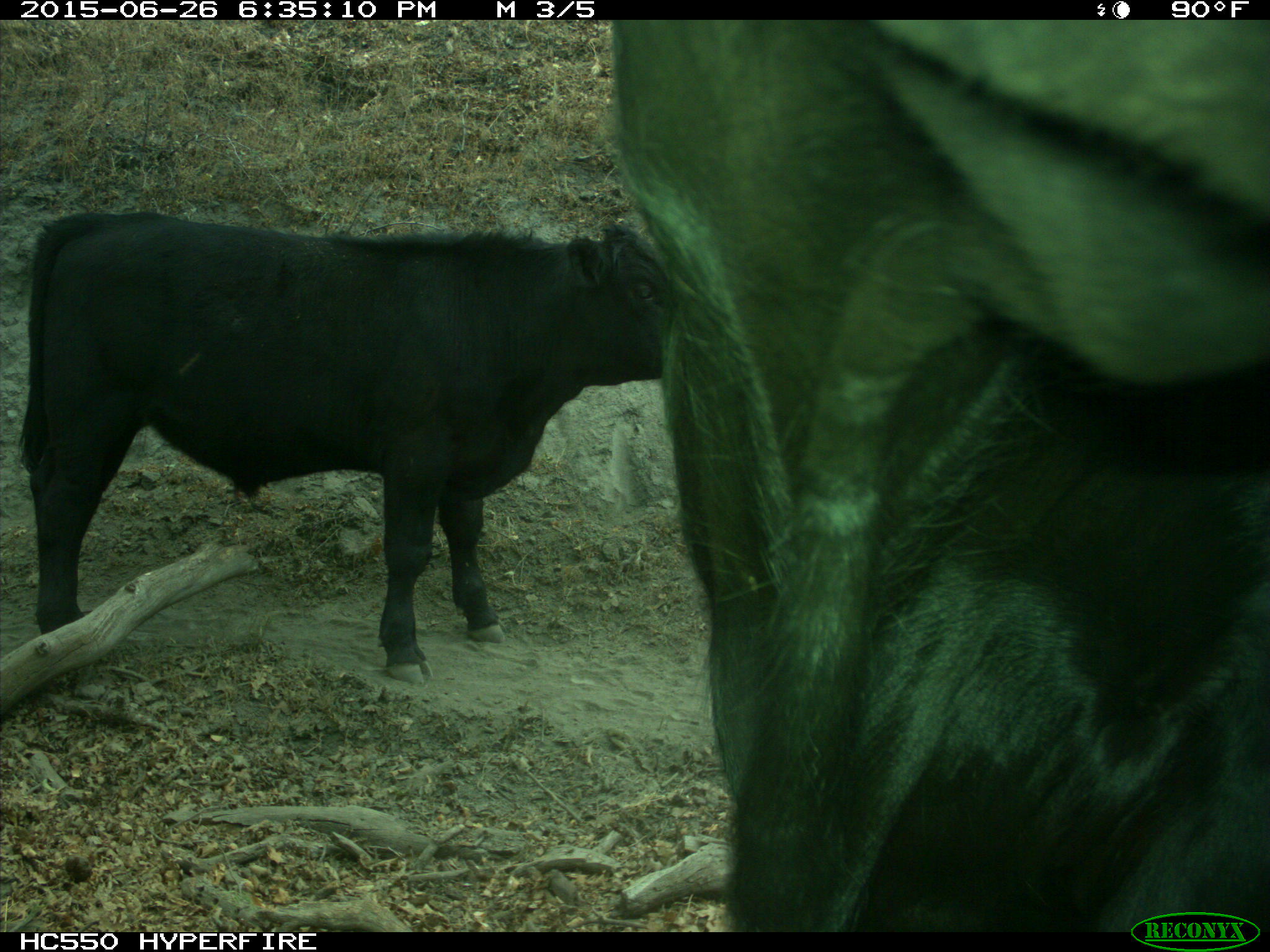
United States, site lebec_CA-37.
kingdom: Animalia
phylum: Chordata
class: Mammalia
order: Artiodactyla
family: Bovidae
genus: Bos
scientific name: Bos taurus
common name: domestic cow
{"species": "Bos taurus (domestic cow)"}